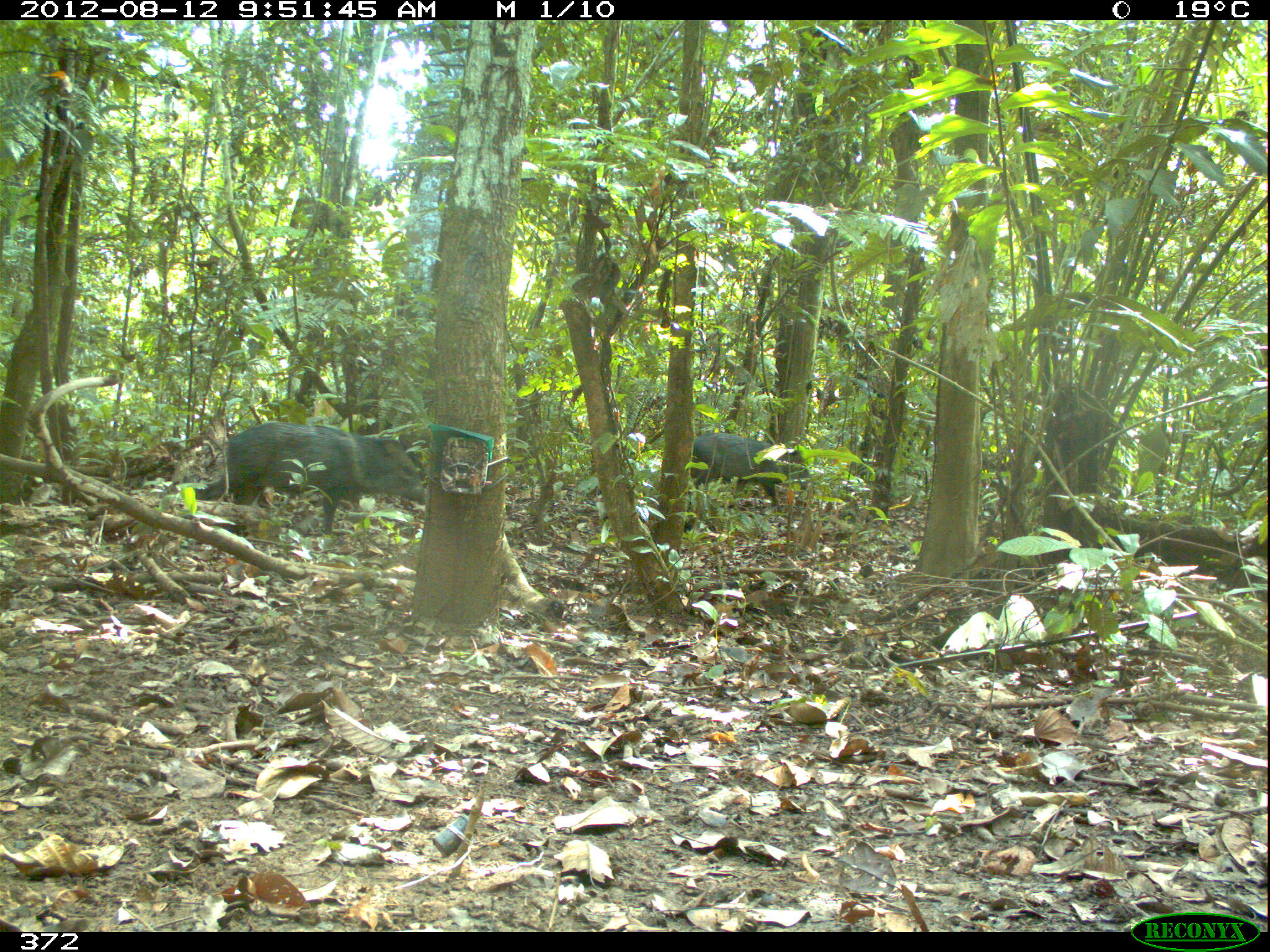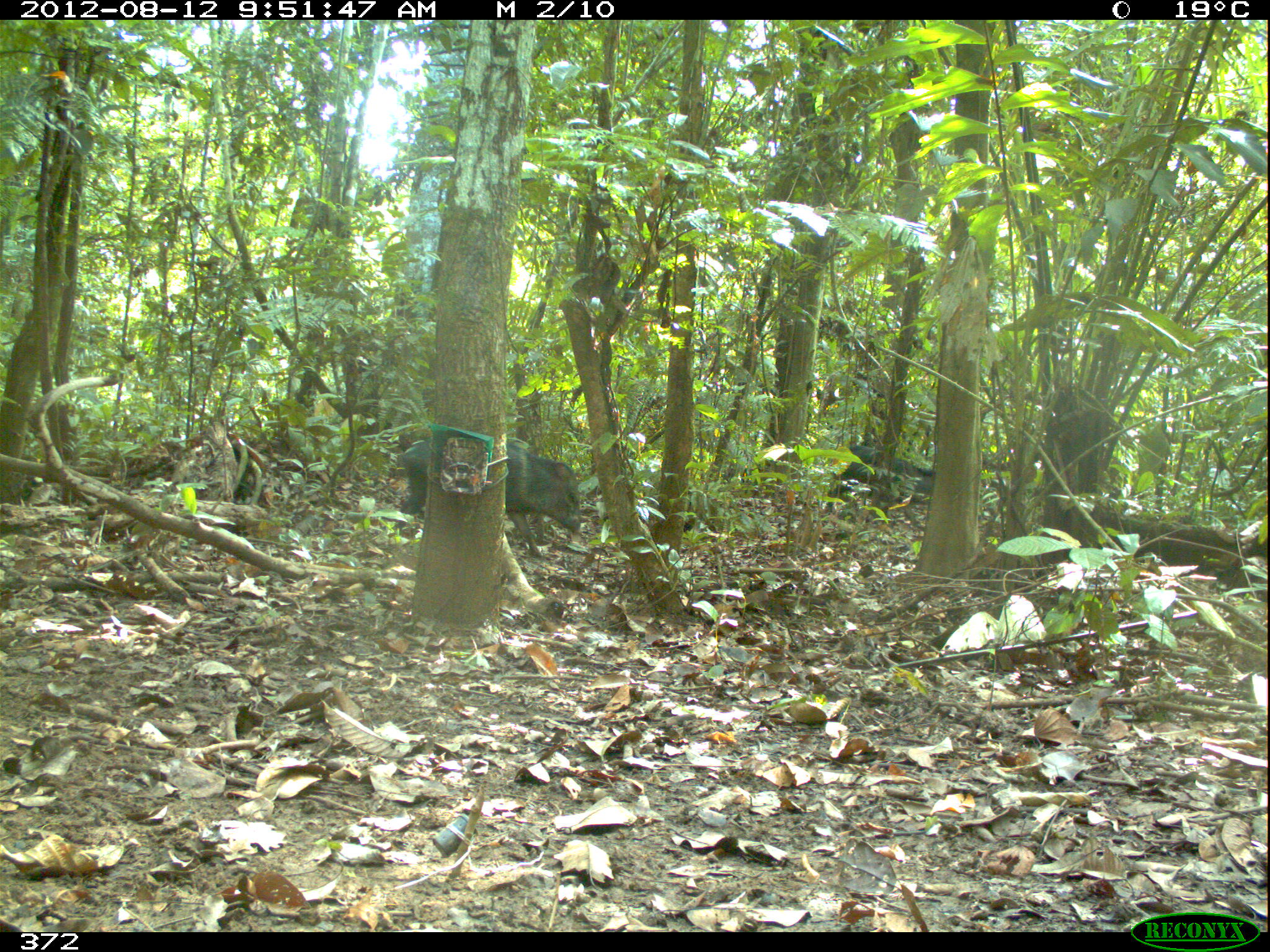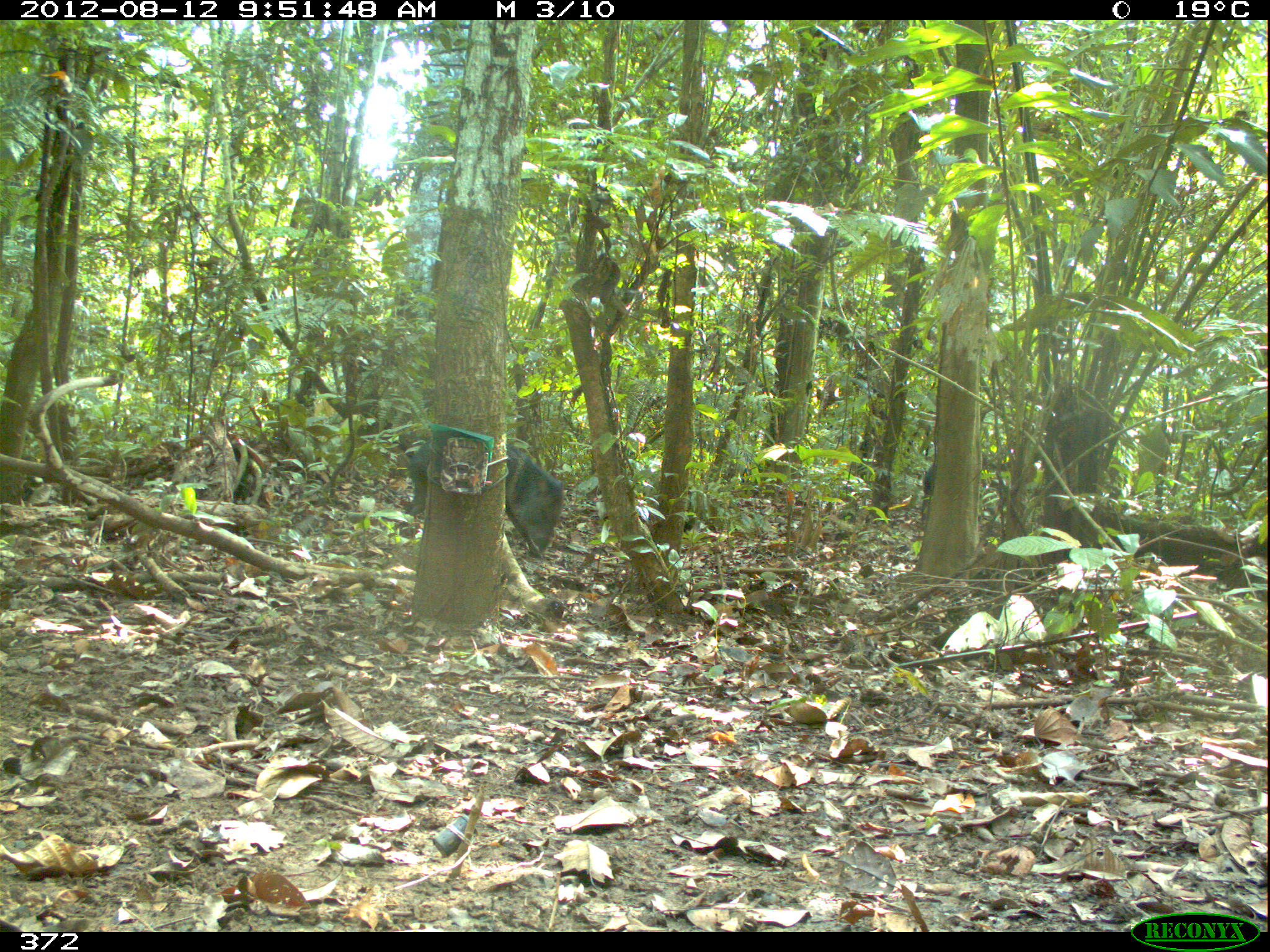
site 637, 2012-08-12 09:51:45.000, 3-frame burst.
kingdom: Animalia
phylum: Chordata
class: Mammalia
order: Artiodactyla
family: Tayassuidae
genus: Pecari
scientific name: Pecari tajacu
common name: collared peccary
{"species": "Pecari tajacu (collared peccary)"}